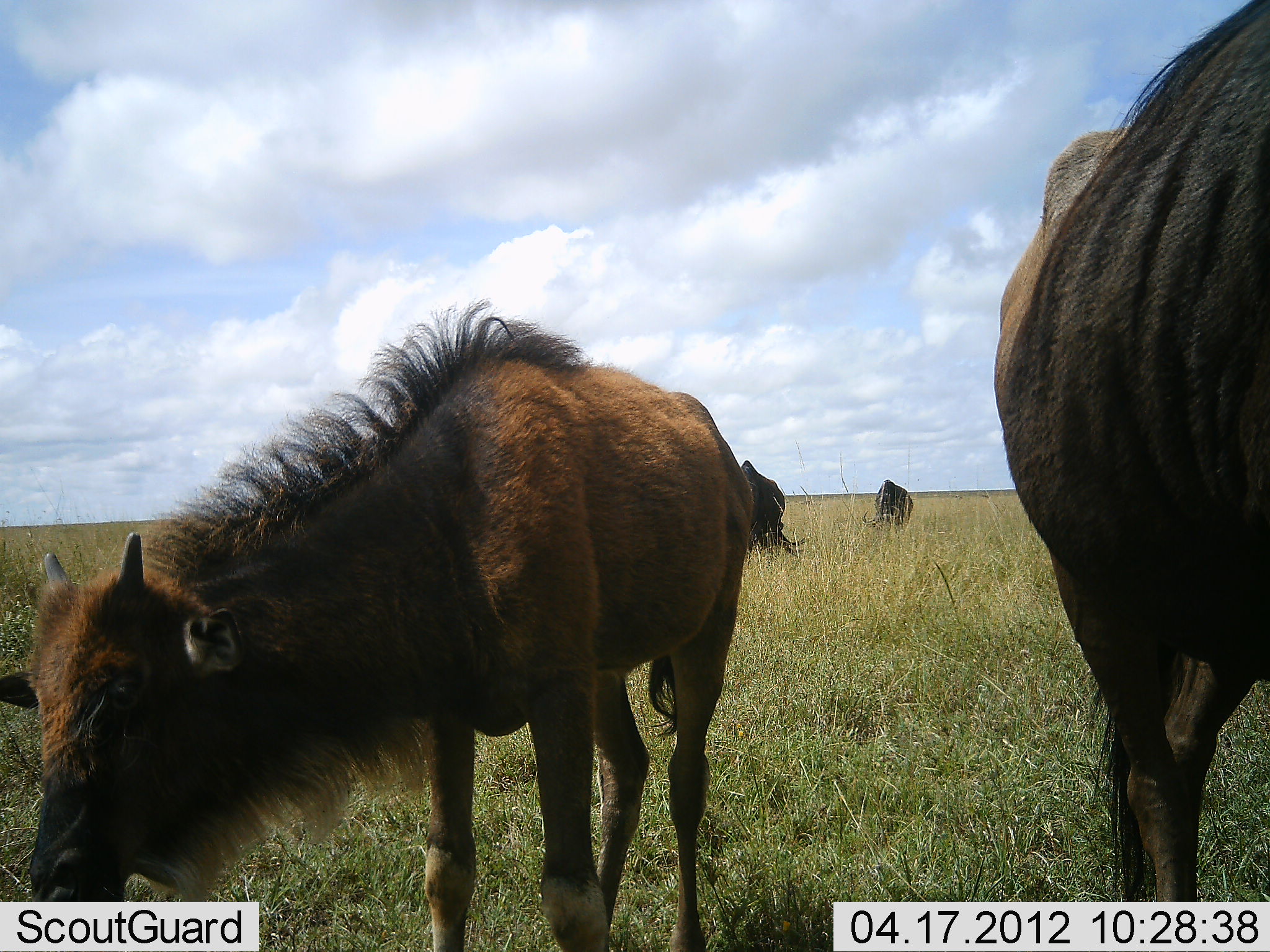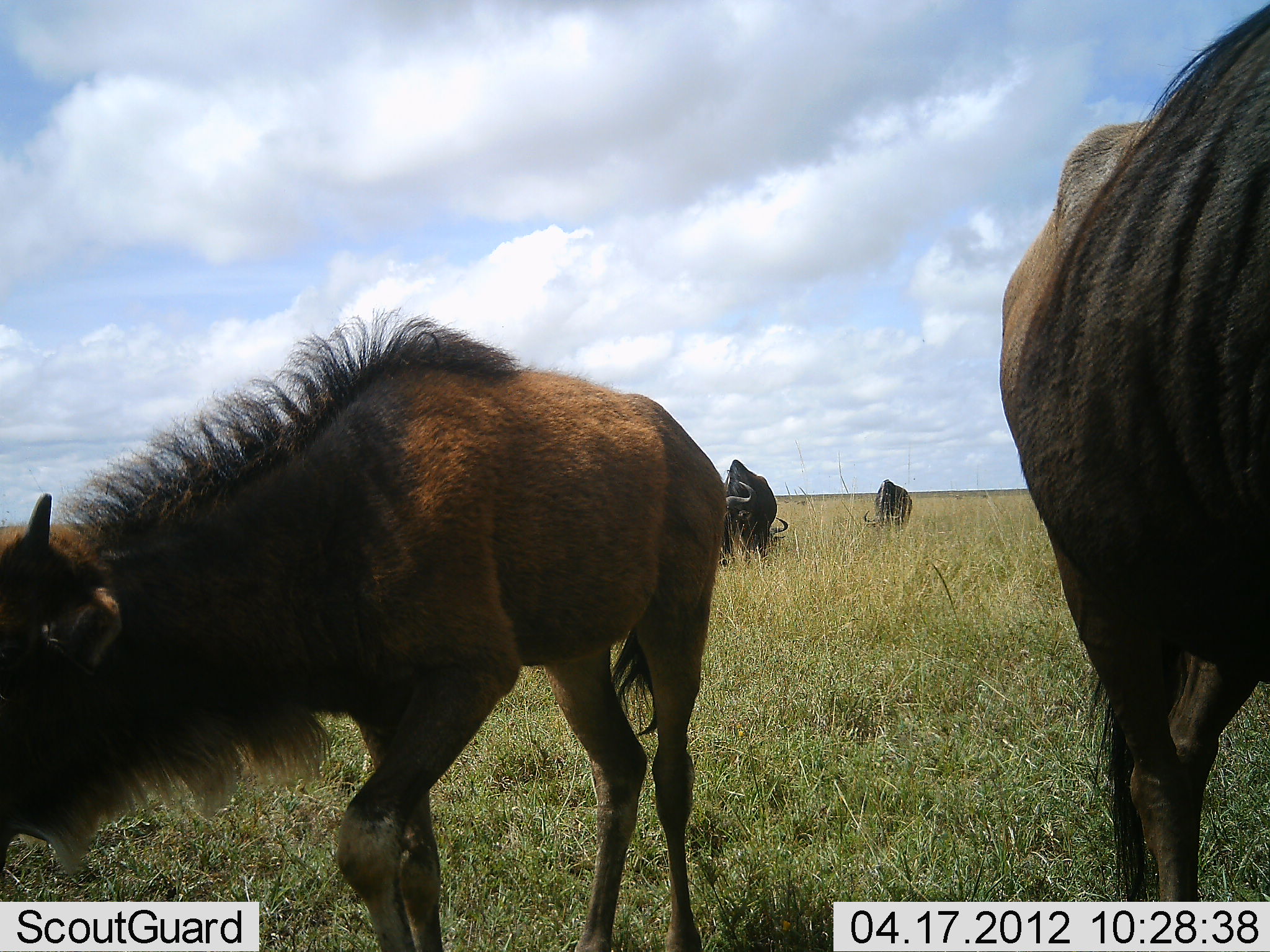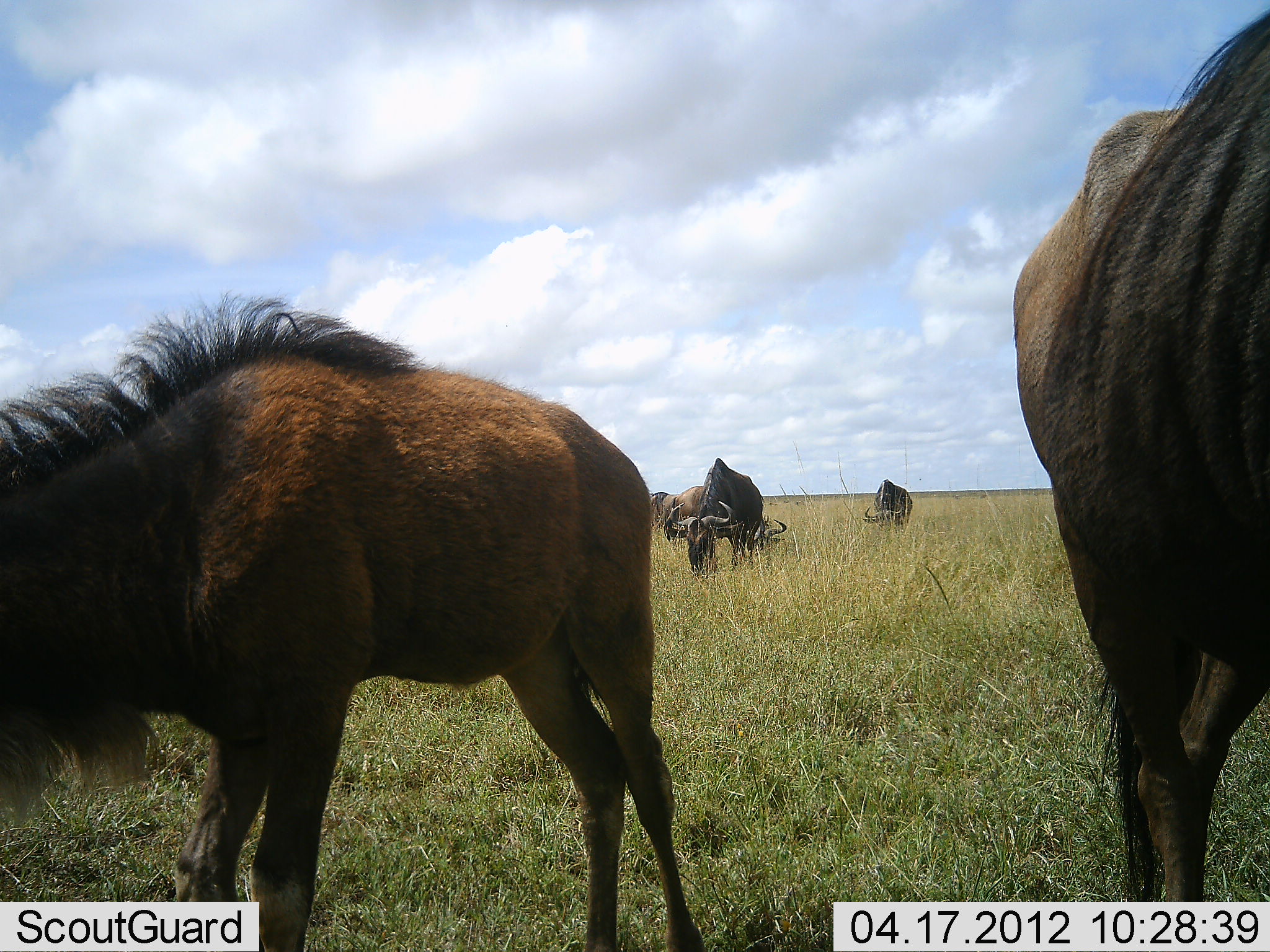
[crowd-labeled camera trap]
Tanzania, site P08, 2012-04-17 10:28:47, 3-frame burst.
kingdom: Animalia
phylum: Chordata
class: Mammalia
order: Artiodactyla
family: Bovidae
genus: Connochaetes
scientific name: Connochaetes taurinus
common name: blue wildebeest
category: wildebeest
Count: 5.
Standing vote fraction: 60%.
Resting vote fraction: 10%.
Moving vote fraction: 30%.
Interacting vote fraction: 0%.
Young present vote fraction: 70%.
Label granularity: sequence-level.